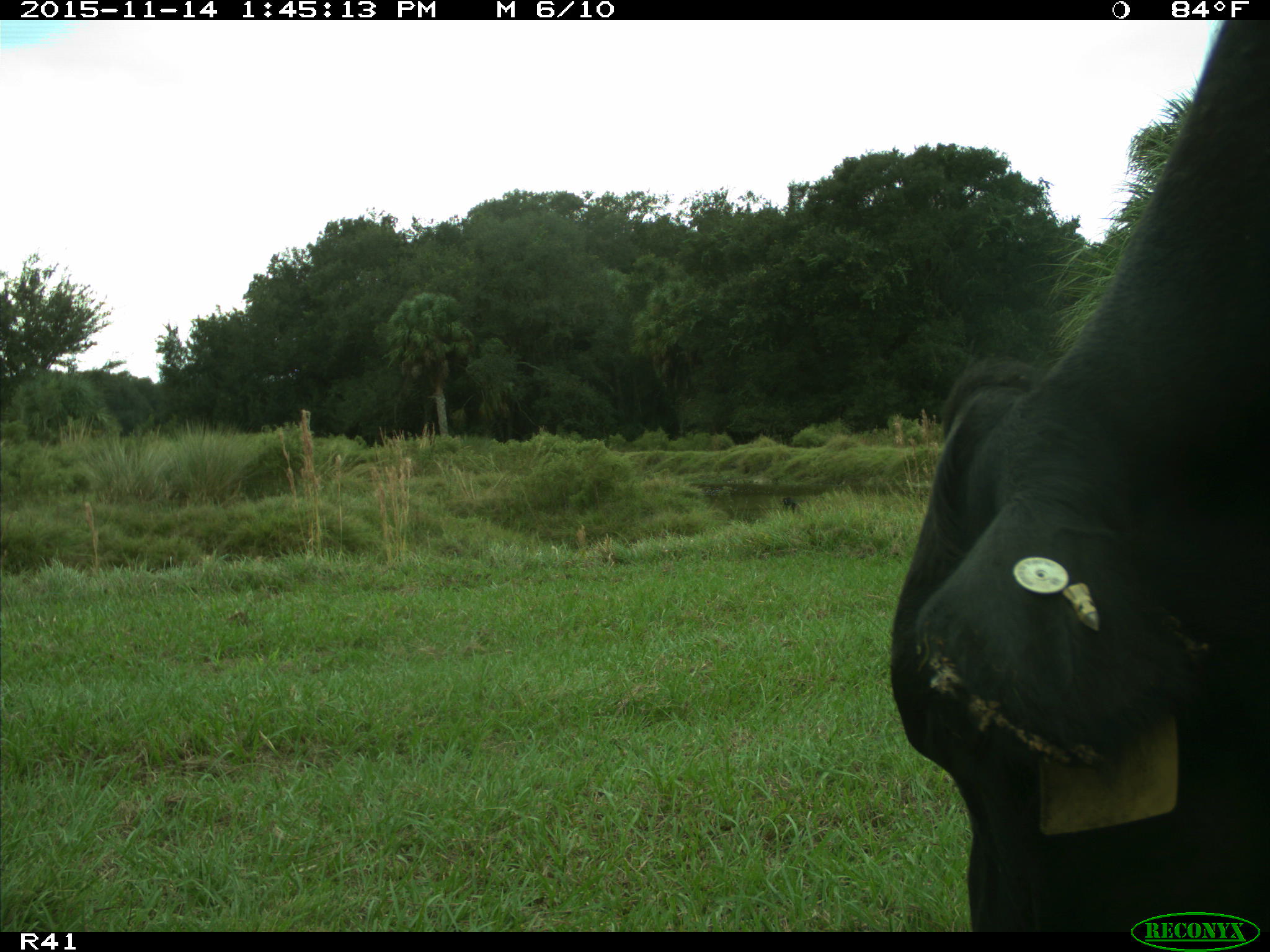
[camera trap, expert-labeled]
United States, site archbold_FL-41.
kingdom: Animalia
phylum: Chordata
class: Mammalia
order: Artiodactyla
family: Bovidae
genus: Bos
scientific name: Bos taurus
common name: domestic cow